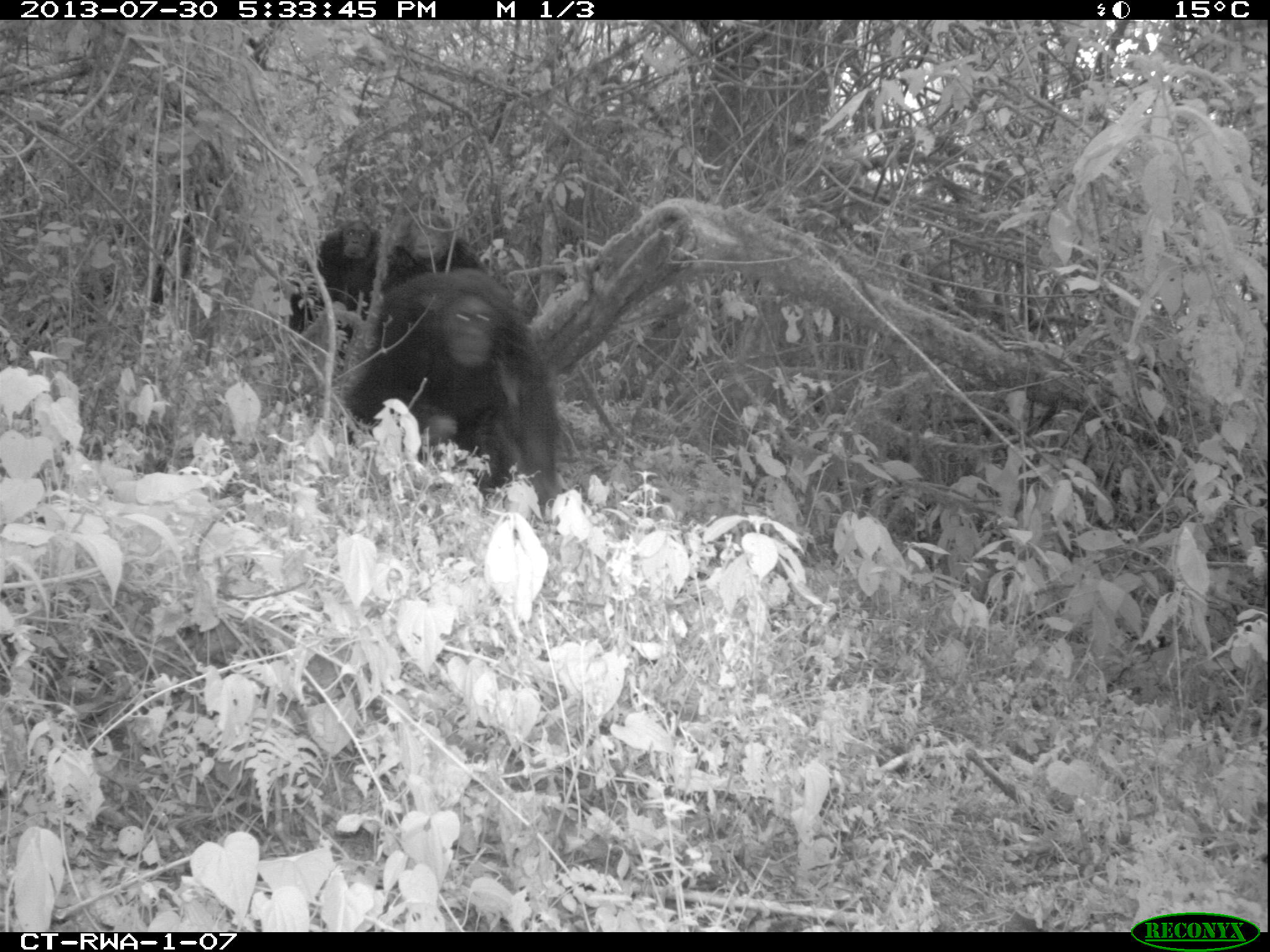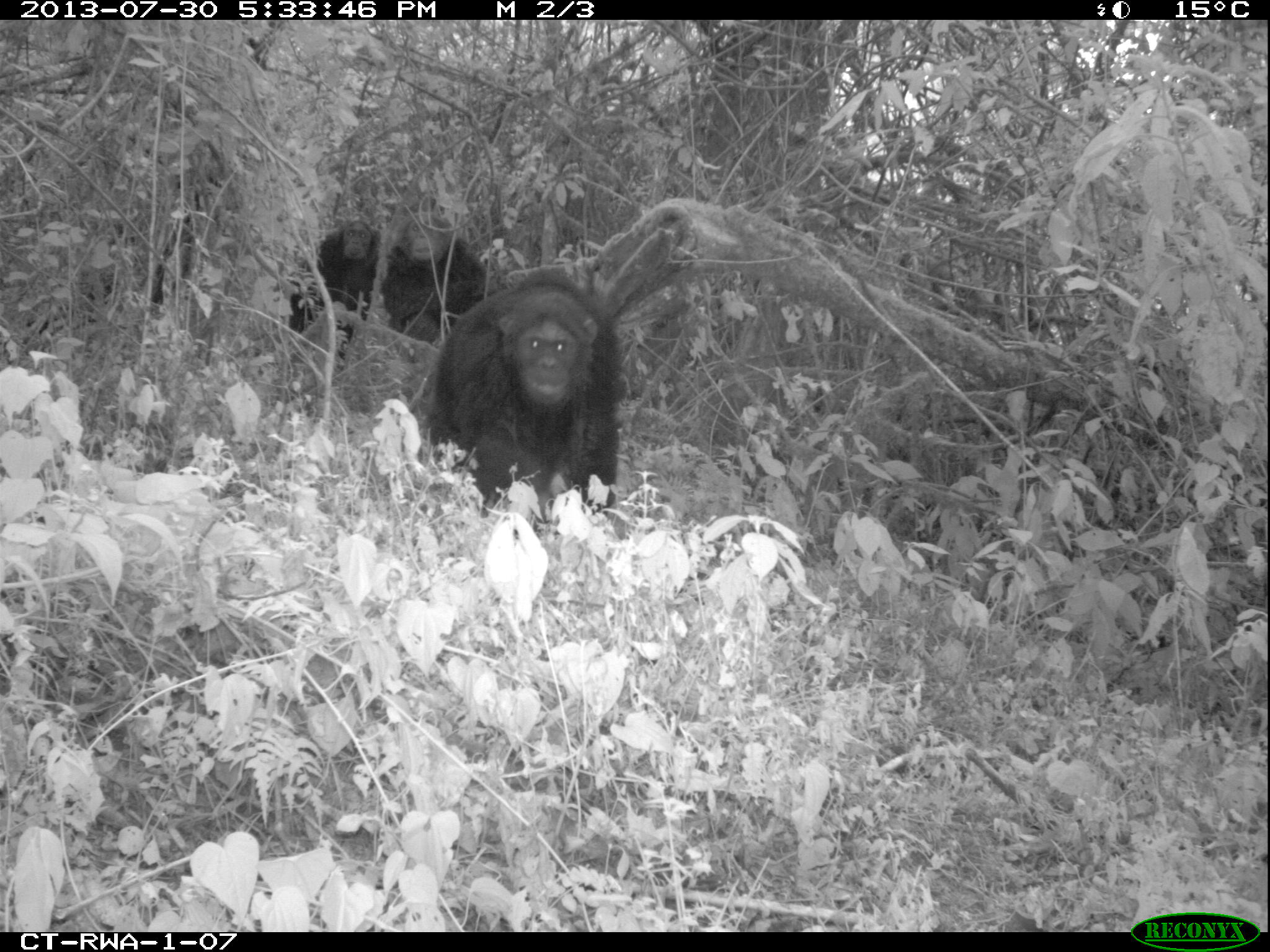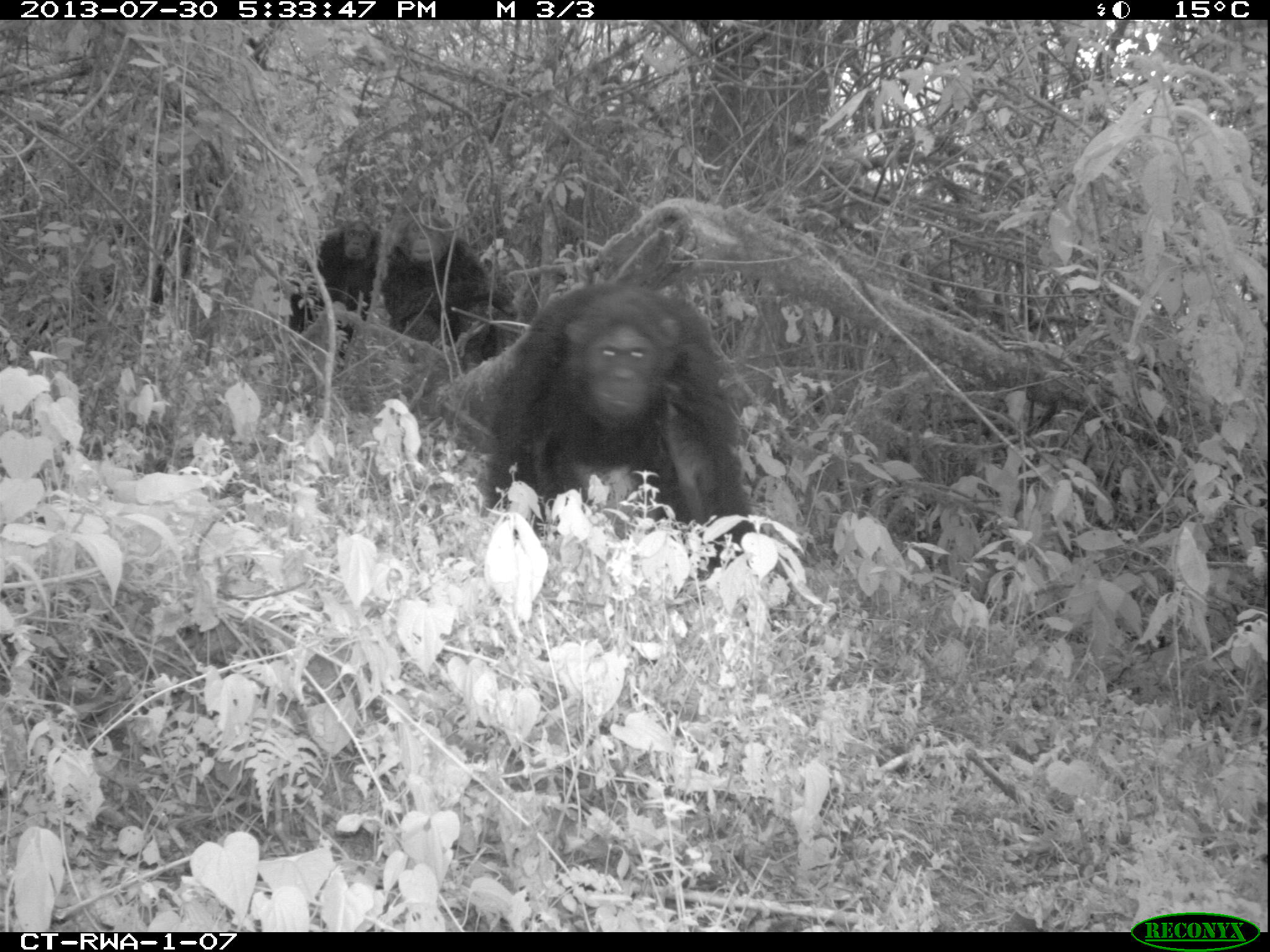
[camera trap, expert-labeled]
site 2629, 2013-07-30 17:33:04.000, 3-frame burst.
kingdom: Animalia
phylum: Chordata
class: Mammalia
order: Primates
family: Hominidae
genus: Pan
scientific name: Pan troglodytes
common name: chimpanzee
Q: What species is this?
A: Pan troglodytes (chimpanzee).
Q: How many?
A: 5.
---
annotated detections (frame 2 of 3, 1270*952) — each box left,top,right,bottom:
pan troglodytes: 426,261,626,530; 378,211,494,349; 290,215,391,353